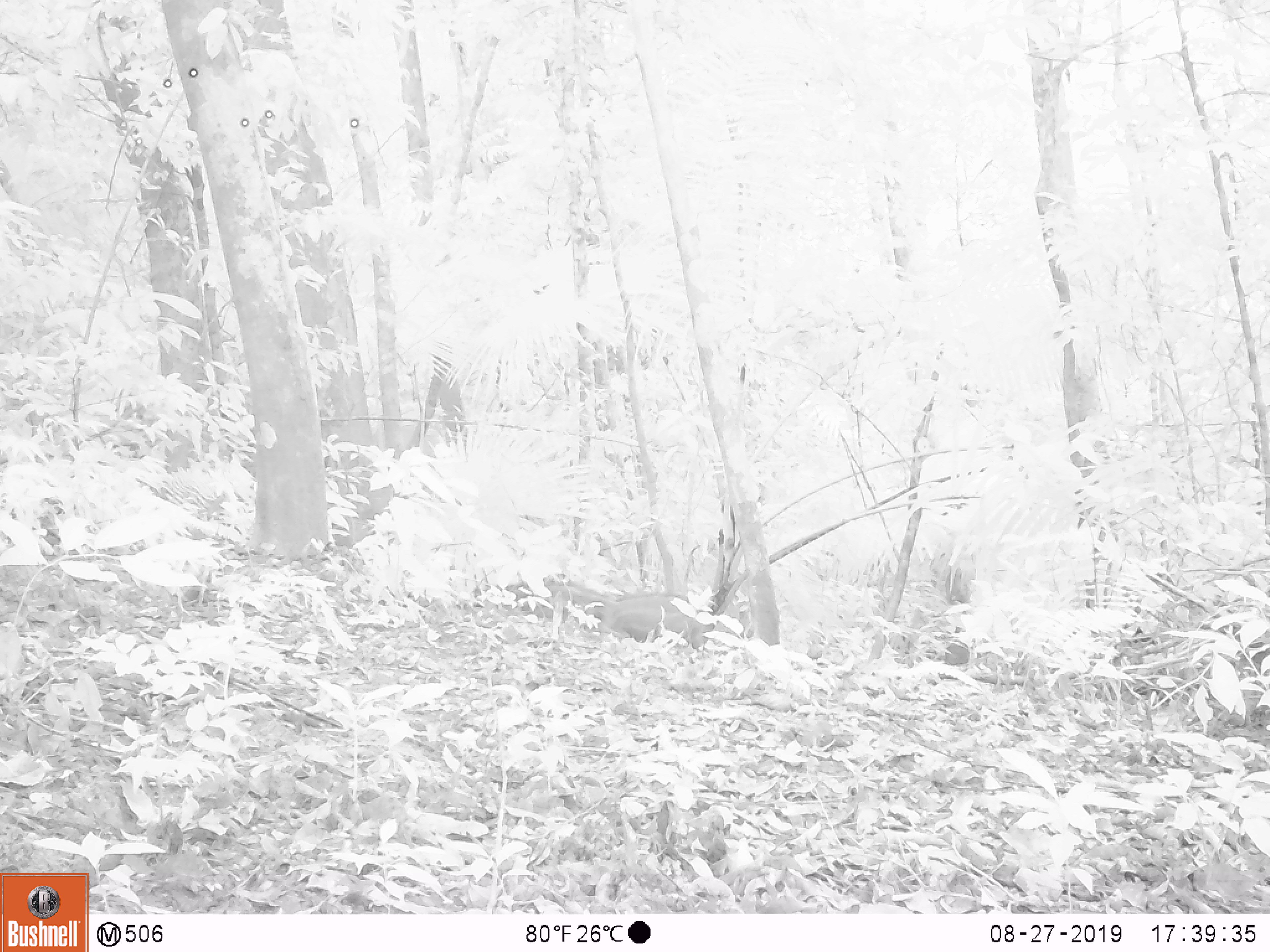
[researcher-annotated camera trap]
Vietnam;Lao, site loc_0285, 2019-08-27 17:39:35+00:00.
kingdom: Animalia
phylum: Chordata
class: Mammalia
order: Artiodactyla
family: Suidae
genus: Sus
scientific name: Sus scrofa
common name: eurasian wild pig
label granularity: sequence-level